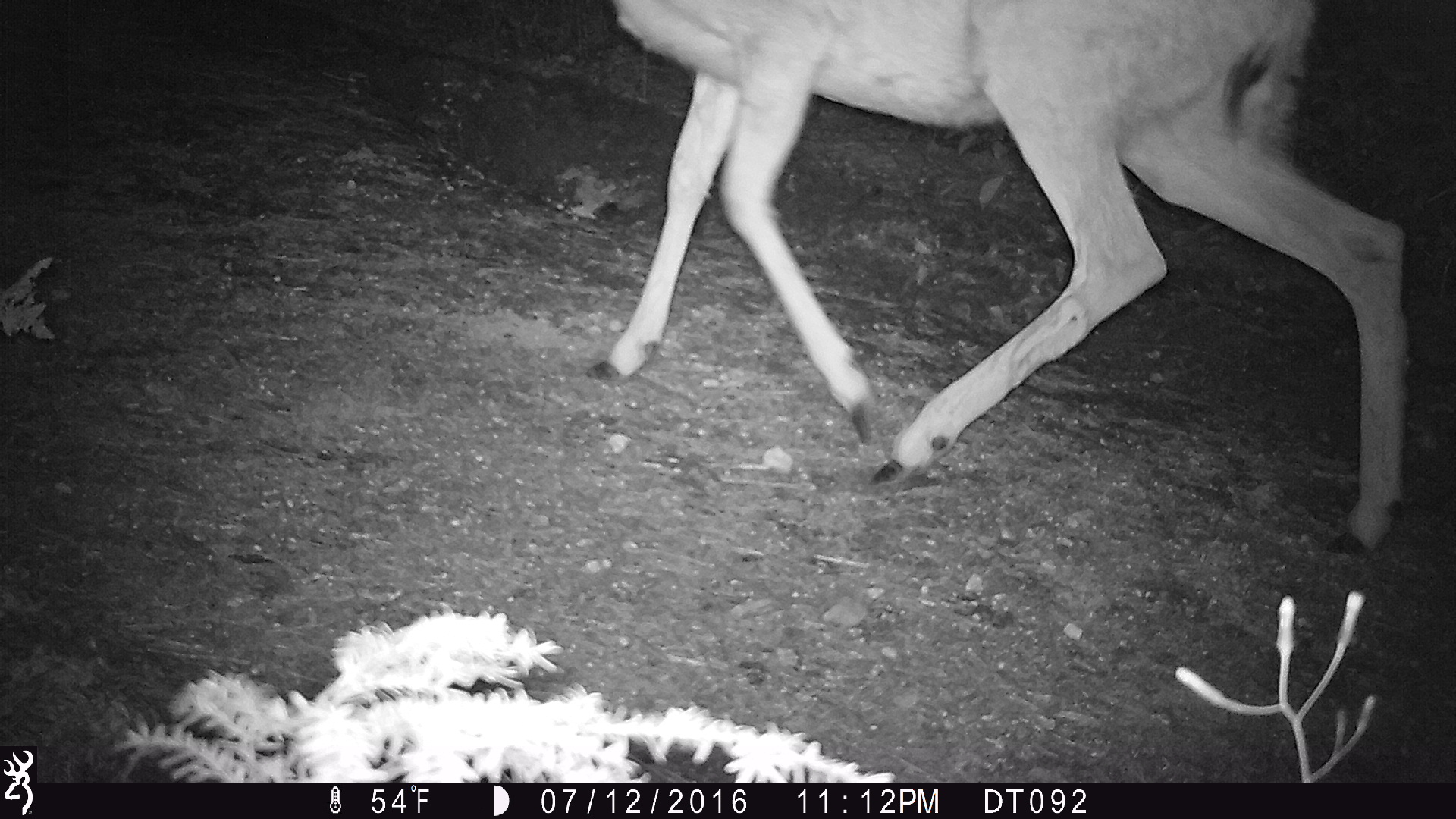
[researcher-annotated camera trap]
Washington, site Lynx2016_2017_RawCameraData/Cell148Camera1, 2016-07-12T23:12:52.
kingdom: Animalia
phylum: Chordata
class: Mammalia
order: Artiodactyla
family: Cervidae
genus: Odocoileus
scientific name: Odocoileus hemionus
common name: mule deer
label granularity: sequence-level